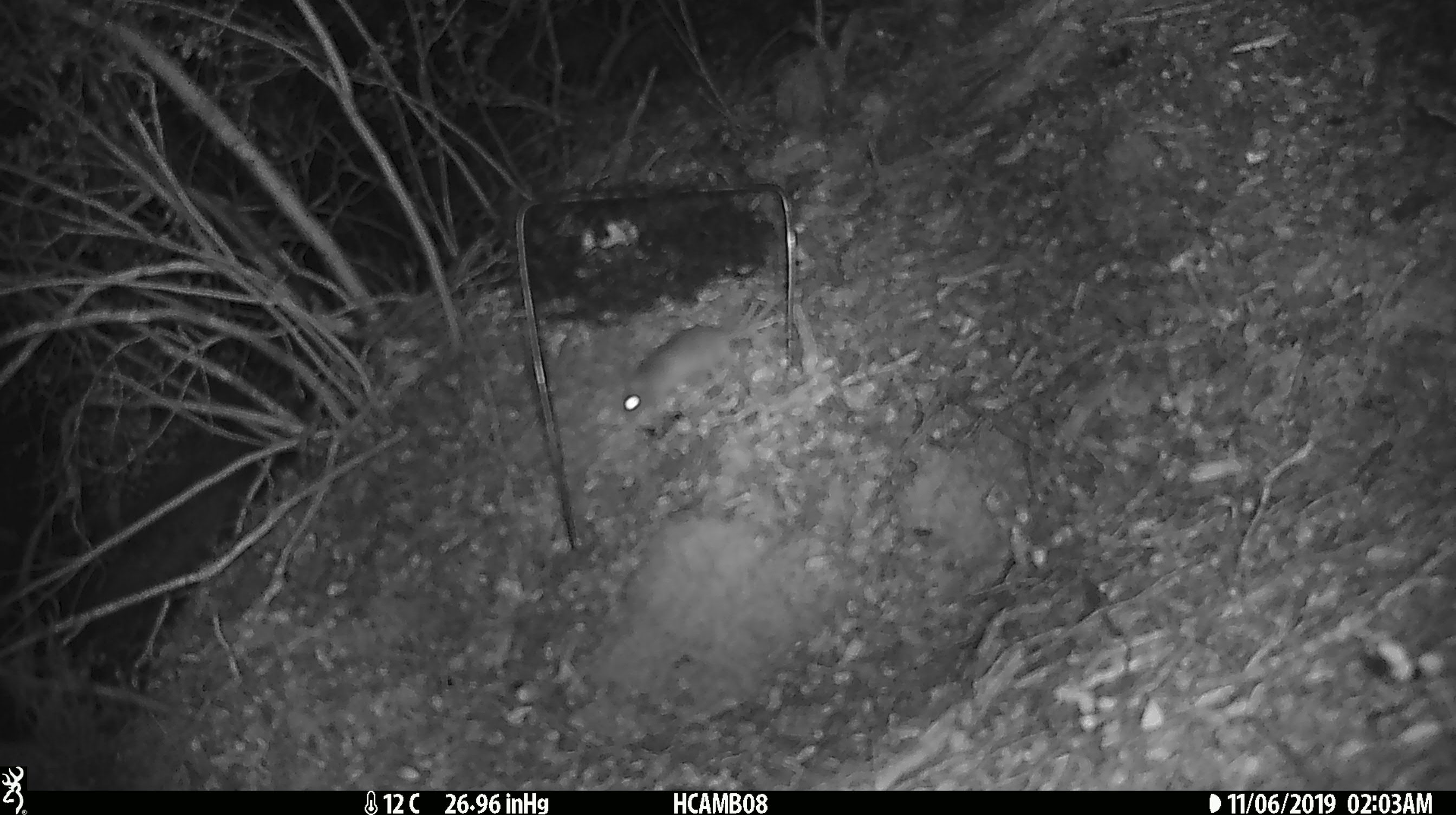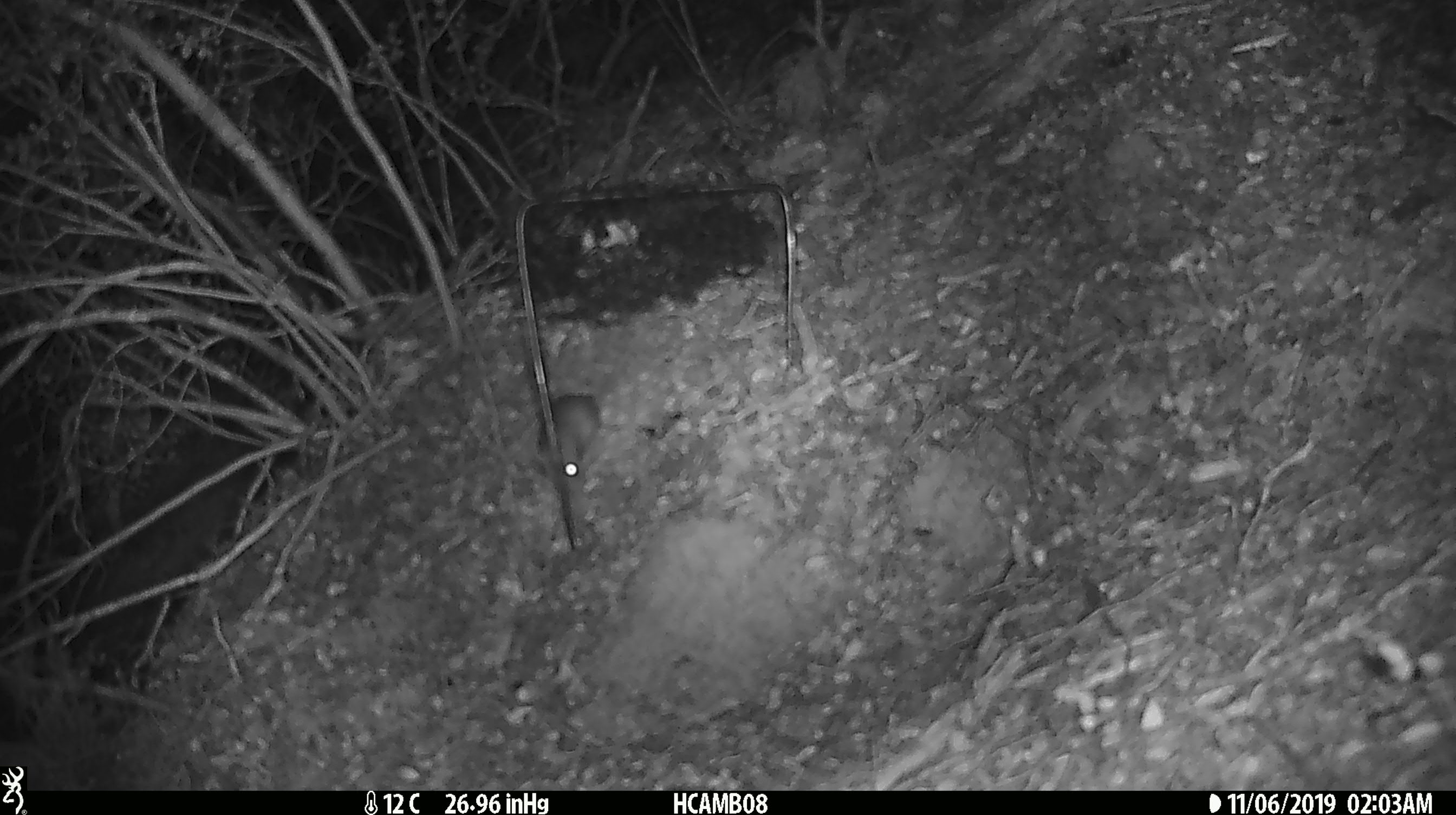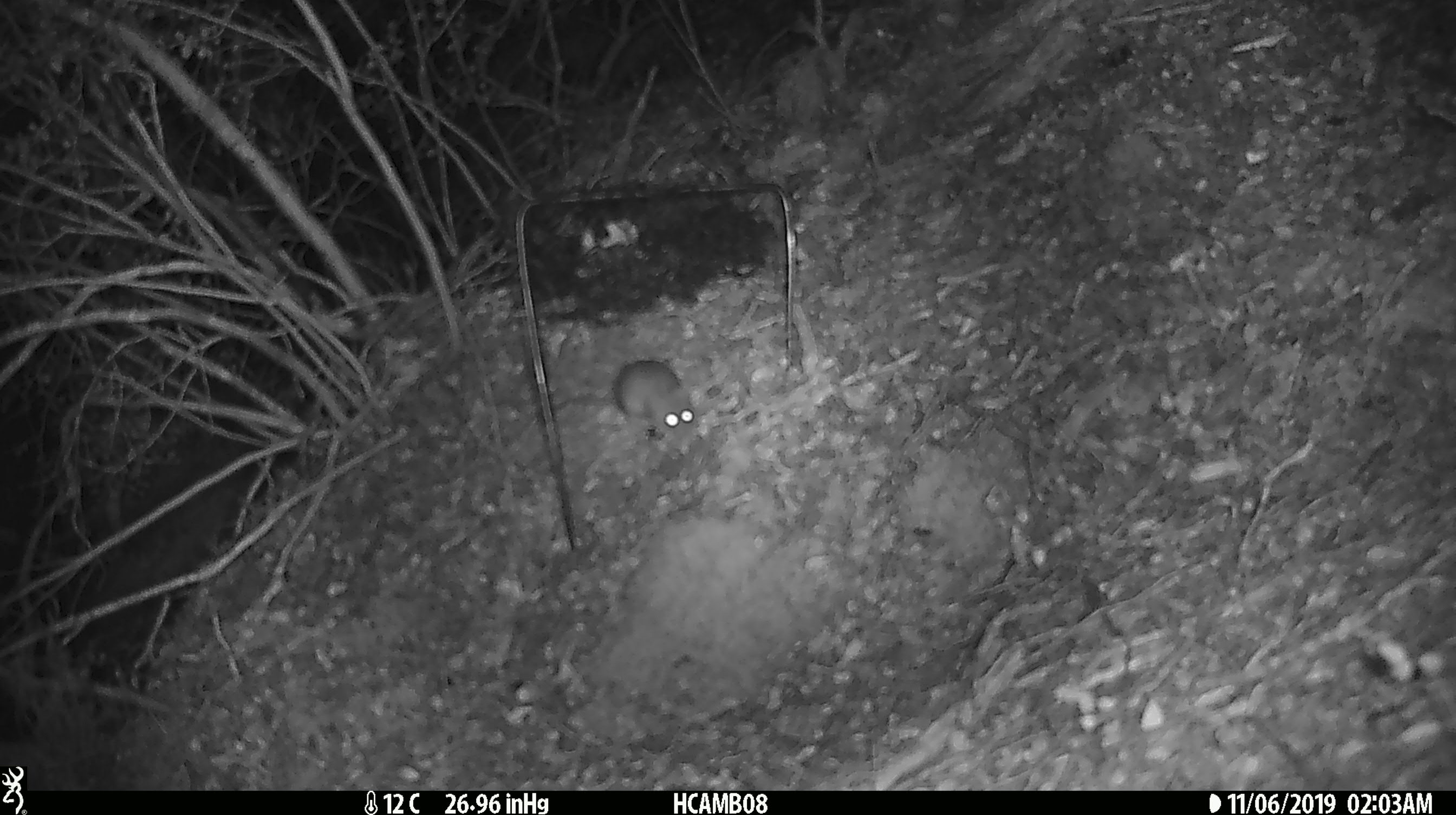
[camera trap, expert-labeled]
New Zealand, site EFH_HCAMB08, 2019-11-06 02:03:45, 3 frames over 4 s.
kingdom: Animalia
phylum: Chordata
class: Mammalia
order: Rodentia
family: Muridae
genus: Mus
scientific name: Mus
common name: mouse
Mouse (Mus).